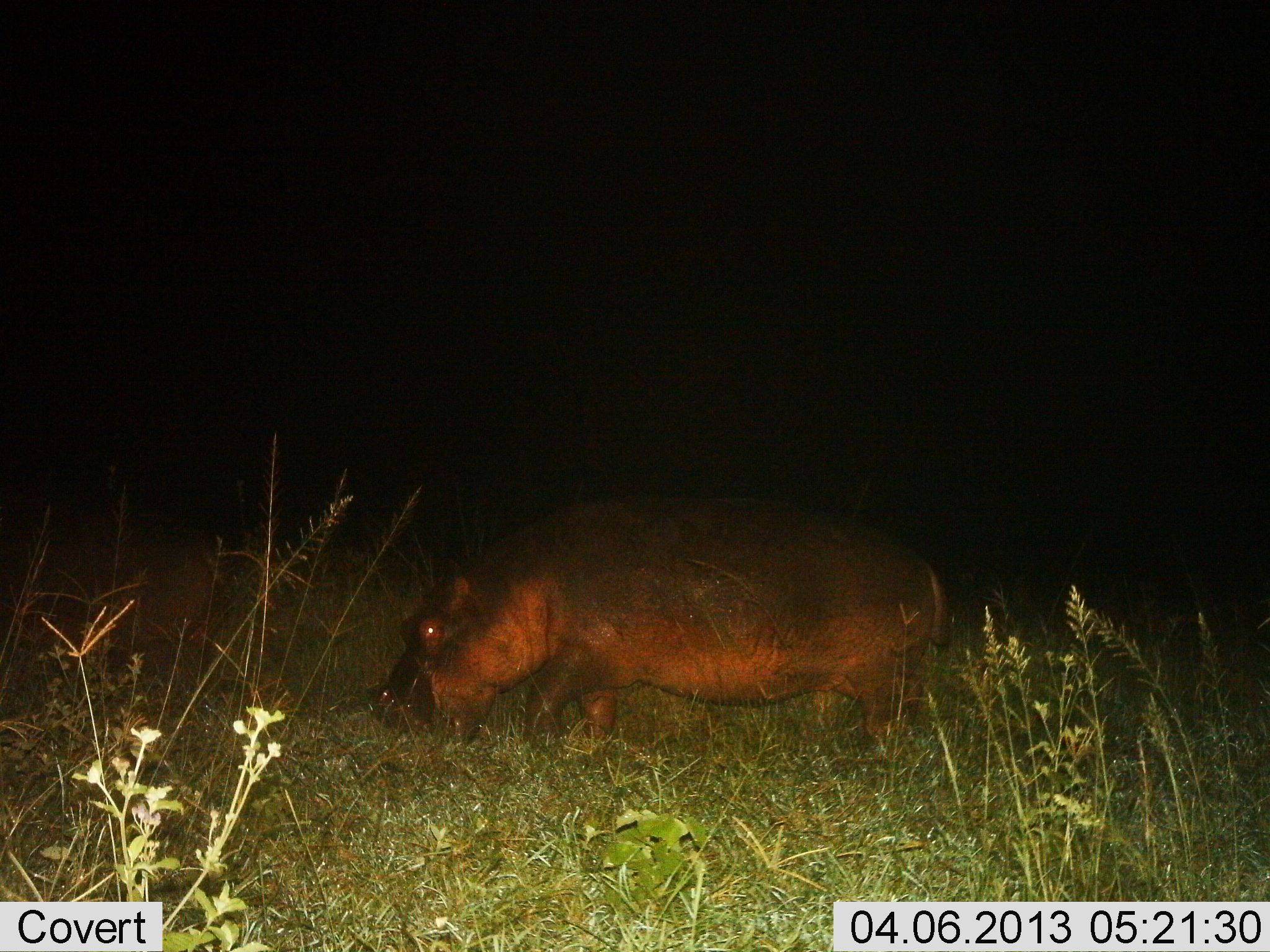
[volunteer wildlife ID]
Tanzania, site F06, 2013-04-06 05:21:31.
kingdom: Animalia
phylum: Chordata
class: Mammalia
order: Artiodactyla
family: Hippopotamidae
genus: Hippopotamus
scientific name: Hippopotamus amphibius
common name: hippopotamus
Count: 1.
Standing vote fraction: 17%.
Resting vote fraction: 0%.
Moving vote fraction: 21%.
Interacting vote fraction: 0%.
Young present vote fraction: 3%.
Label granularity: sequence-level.